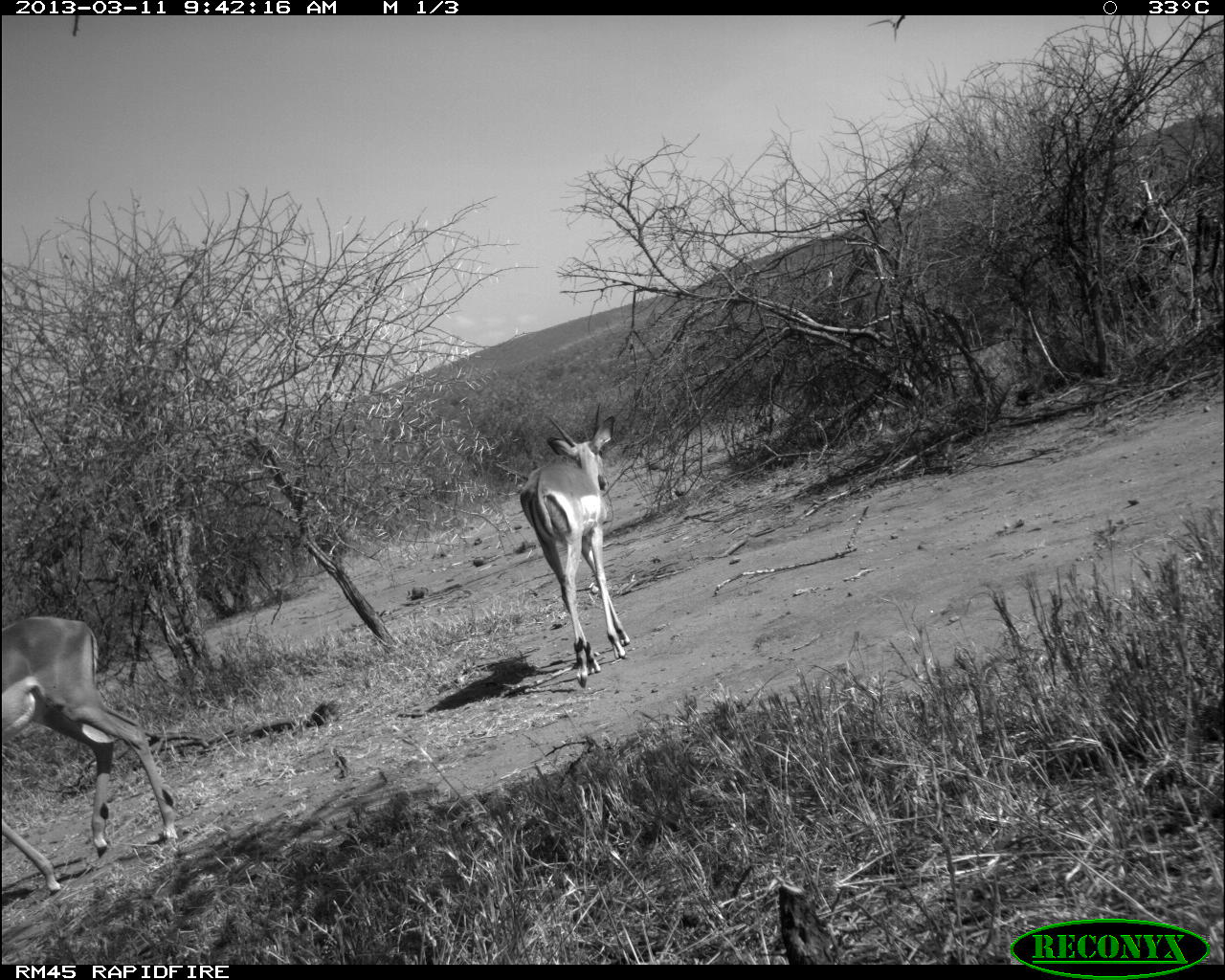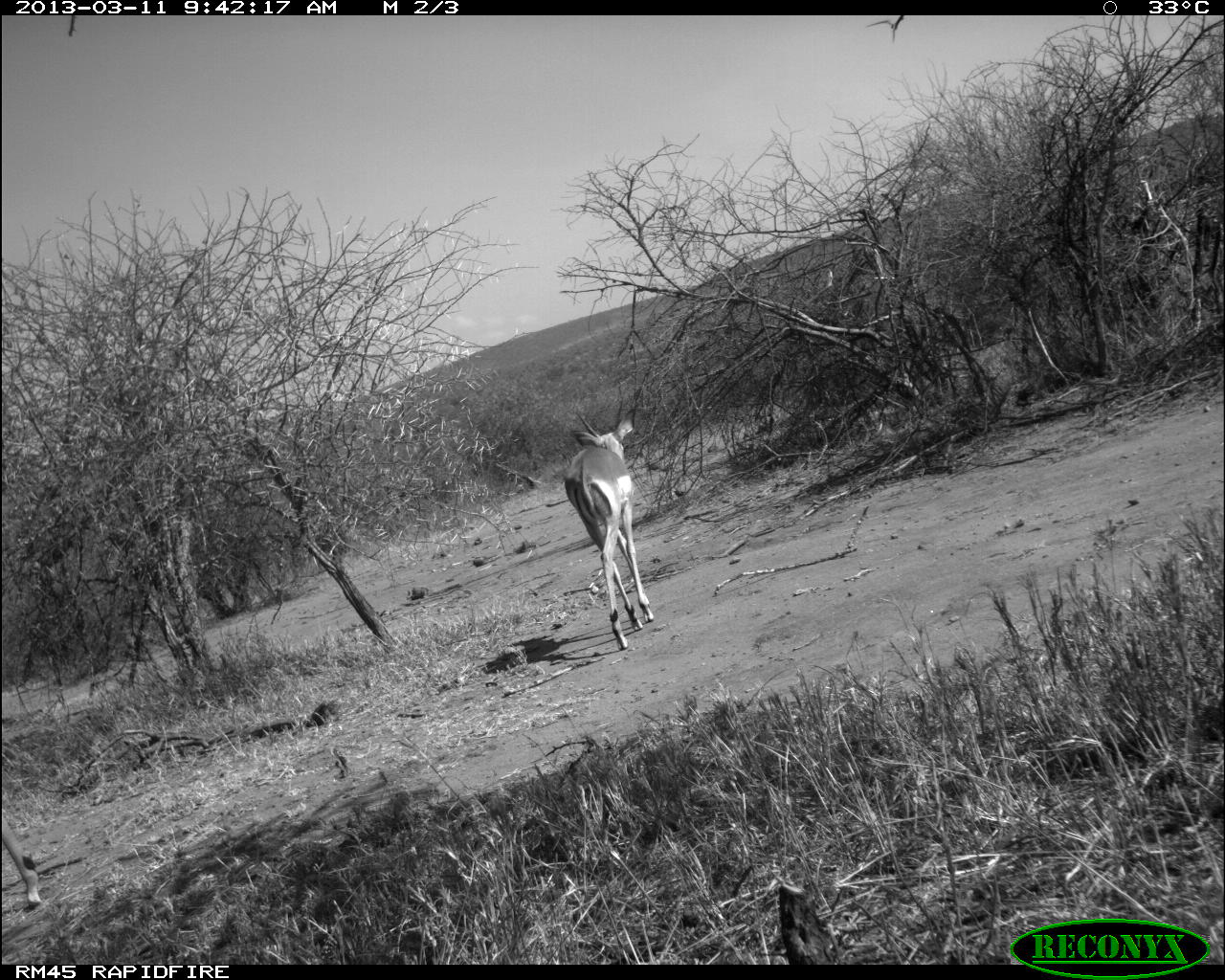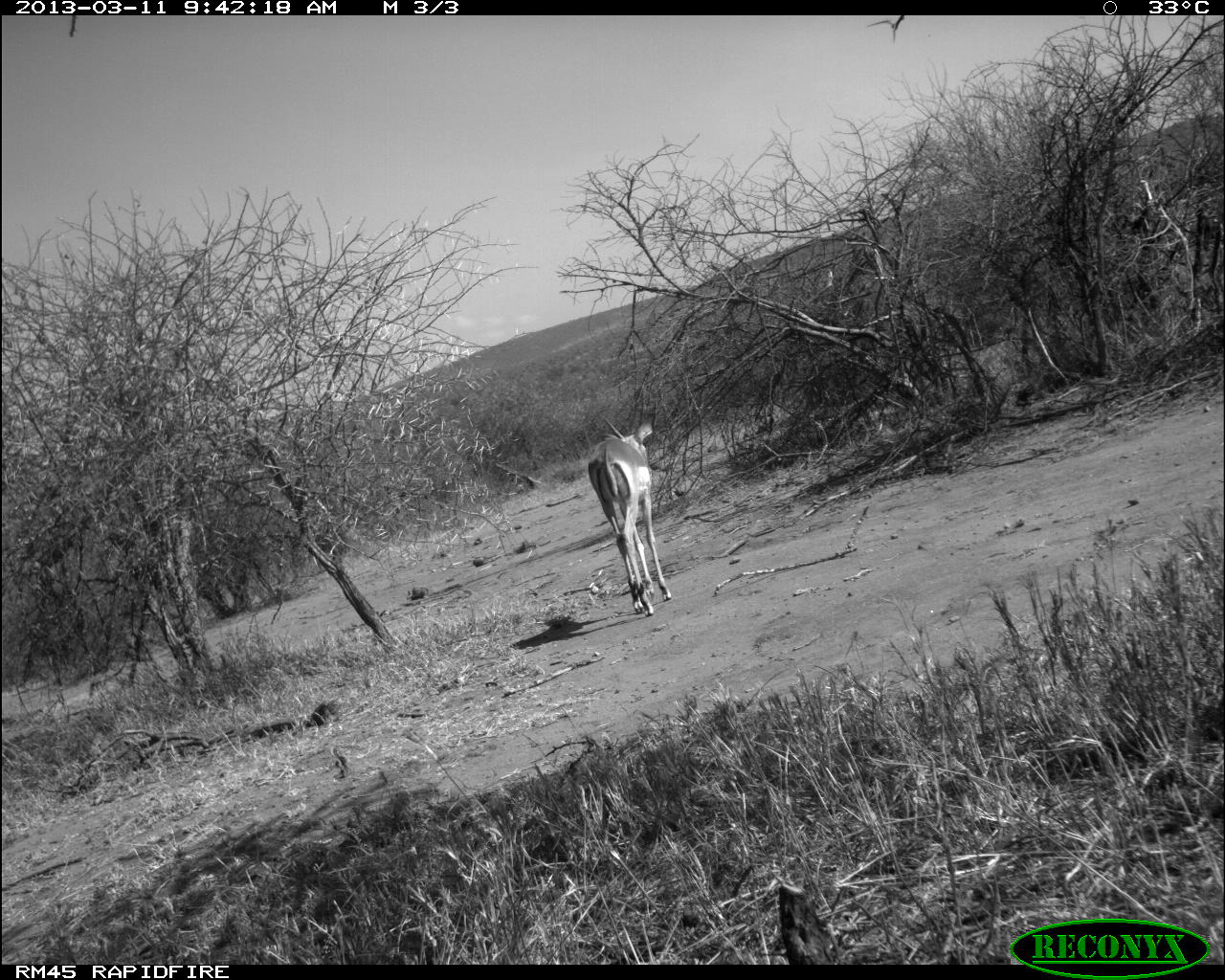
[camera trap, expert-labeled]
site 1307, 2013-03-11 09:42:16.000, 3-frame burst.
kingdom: Animalia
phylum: Chordata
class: Mammalia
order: Artiodactyla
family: Bovidae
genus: Aepyceros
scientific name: Aepyceros melampus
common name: impala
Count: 2.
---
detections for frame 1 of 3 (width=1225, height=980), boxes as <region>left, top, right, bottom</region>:
aepyceros melampus: <region>0, 612, 178, 894</region>; <region>519, 401, 629, 687</region>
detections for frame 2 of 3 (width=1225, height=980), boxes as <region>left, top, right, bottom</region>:
aepyceros melampus: <region>563, 409, 653, 648</region>; <region>0, 804, 40, 908</region>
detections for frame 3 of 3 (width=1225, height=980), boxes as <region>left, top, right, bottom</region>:
aepyceros melampus: <region>587, 411, 671, 616</region>